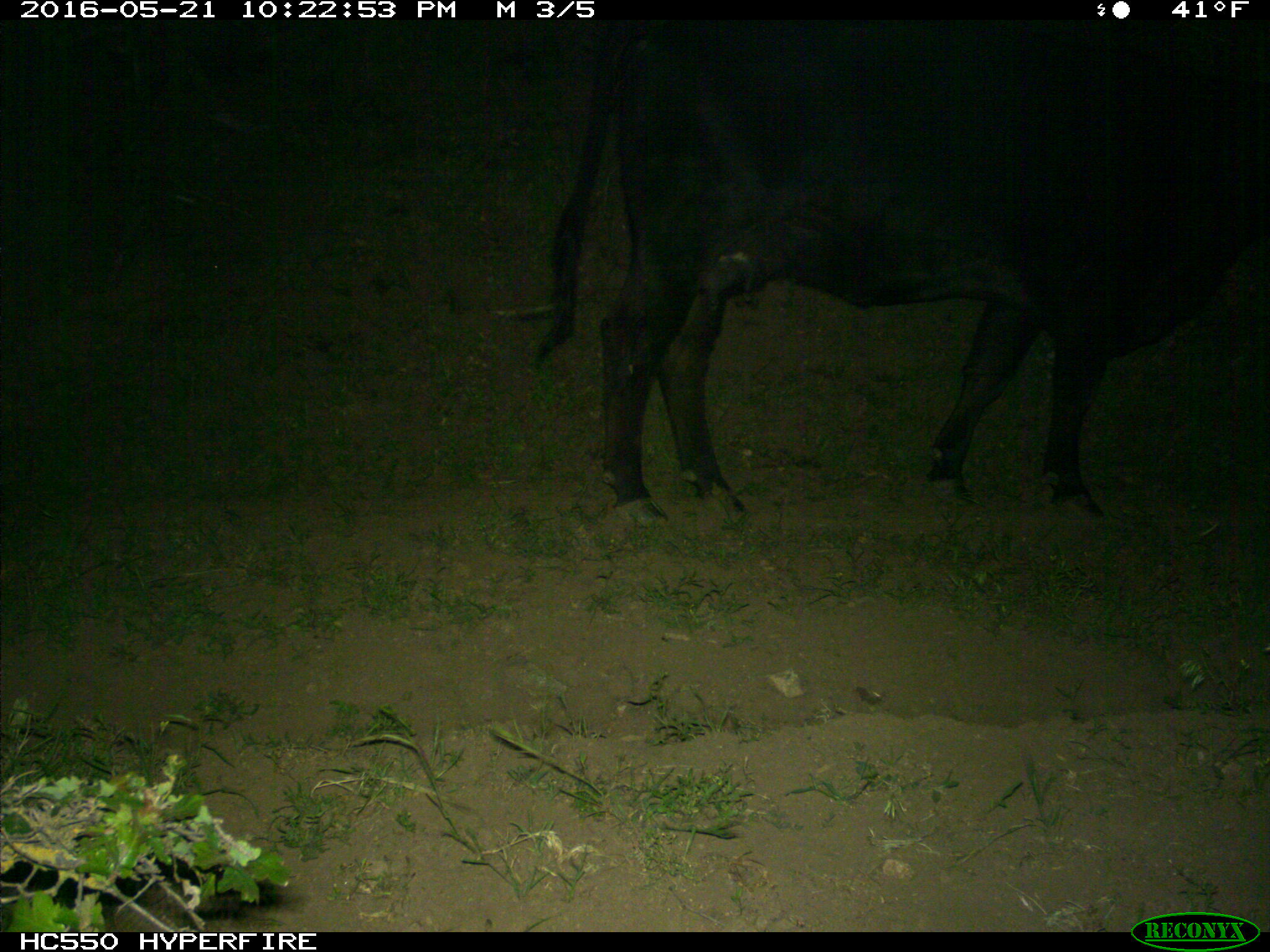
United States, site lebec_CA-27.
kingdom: Animalia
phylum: Chordata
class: Mammalia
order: Artiodactyla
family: Bovidae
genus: Bos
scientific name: Bos taurus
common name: domestic cow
Bos taurus (domestic cow).